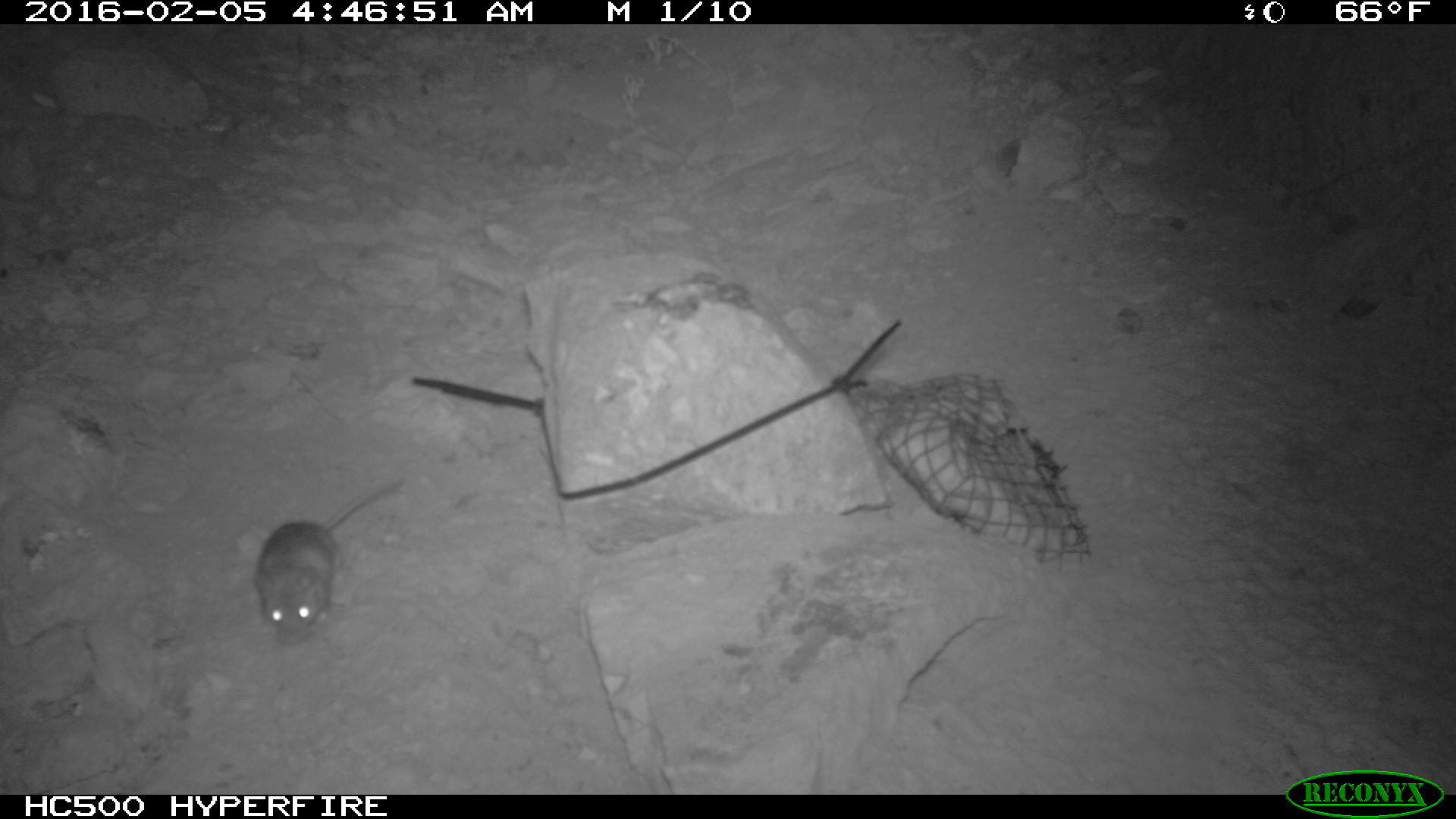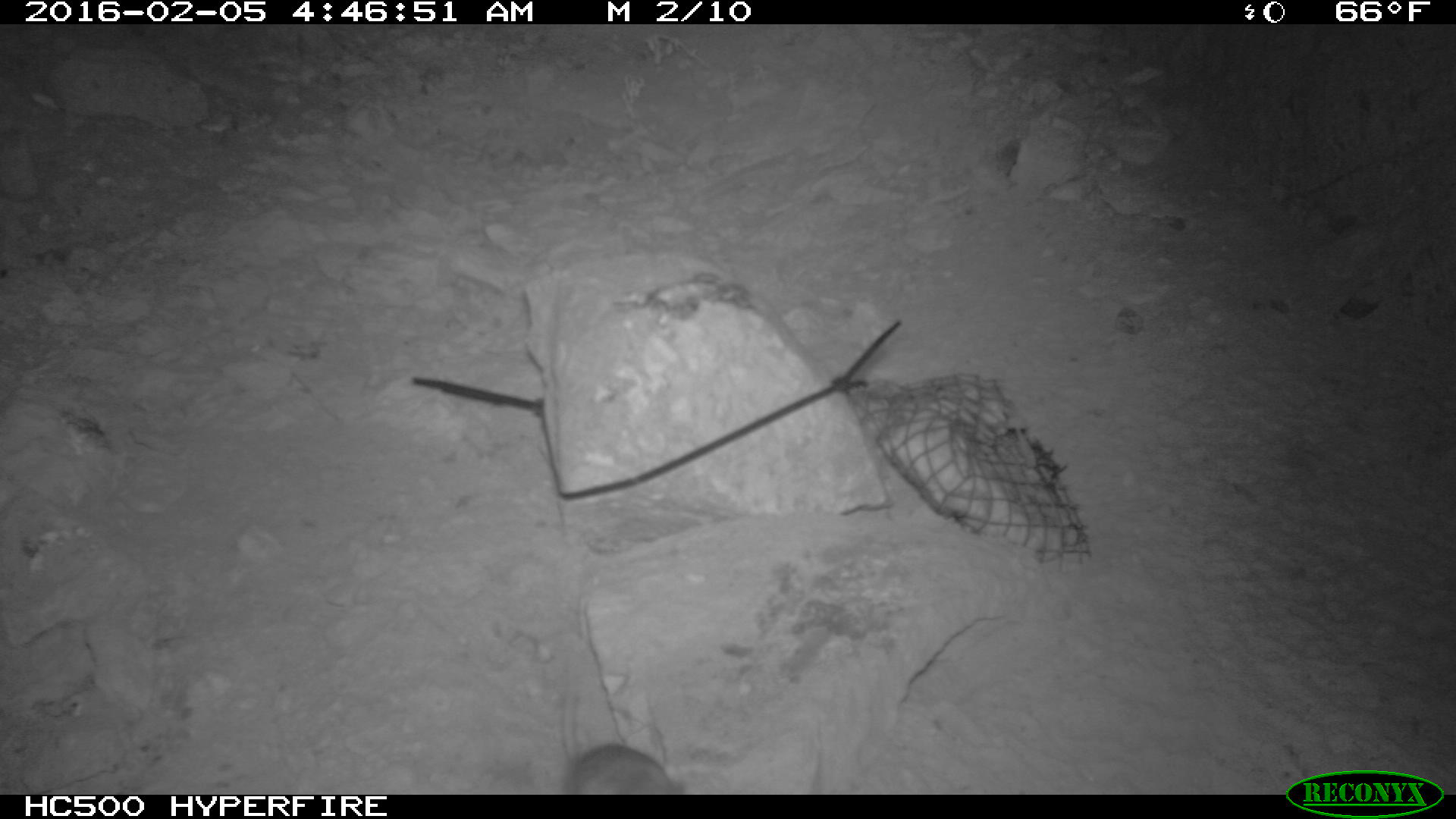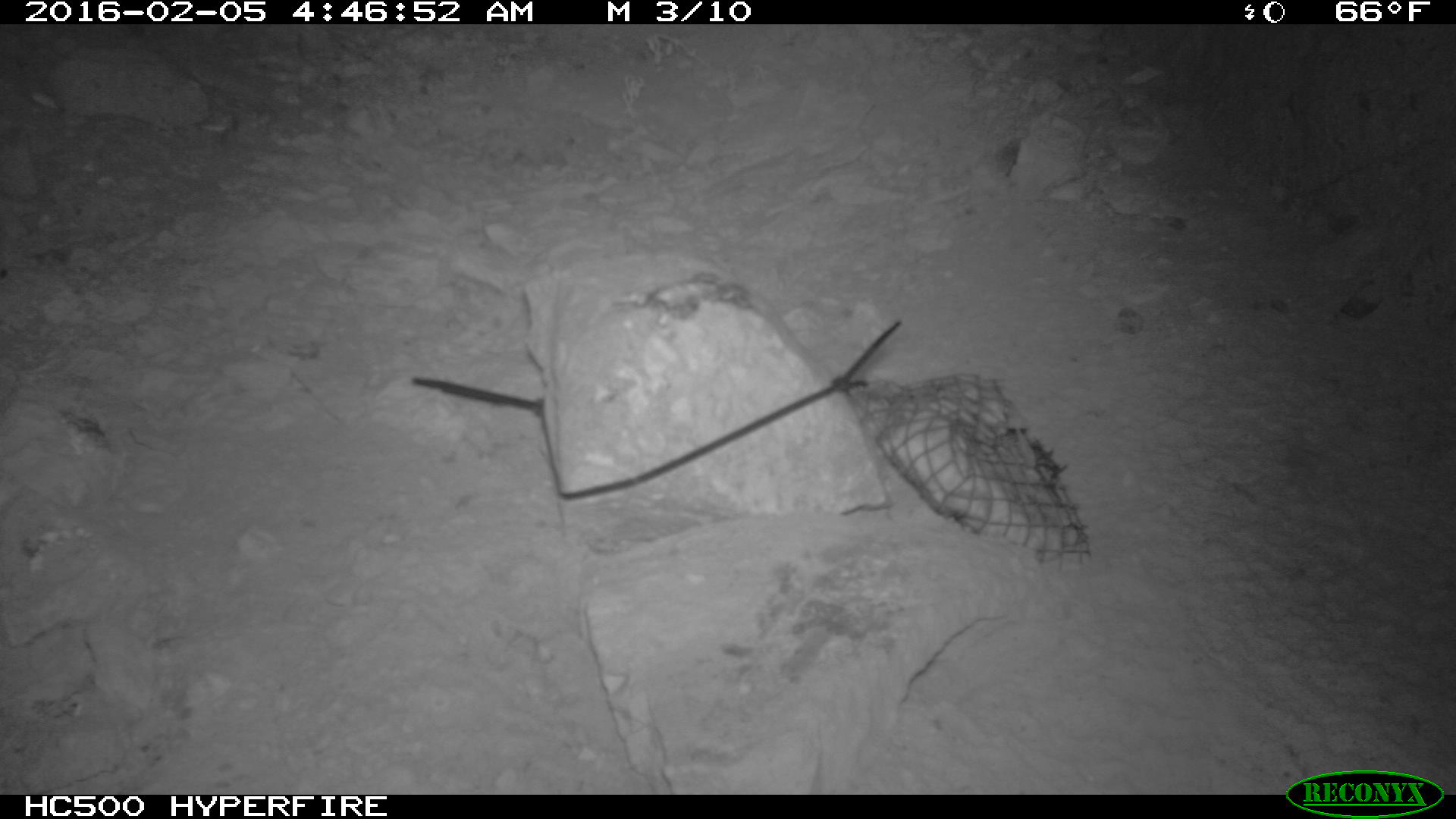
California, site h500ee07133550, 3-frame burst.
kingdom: Animalia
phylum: Chordata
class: Mammalia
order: Rodentia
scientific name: Rodentia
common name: rodent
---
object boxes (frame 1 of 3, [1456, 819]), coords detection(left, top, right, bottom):
rodent: detection(250, 480, 397, 645)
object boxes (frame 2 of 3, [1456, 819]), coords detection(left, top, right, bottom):
rodent: detection(557, 651, 682, 794)